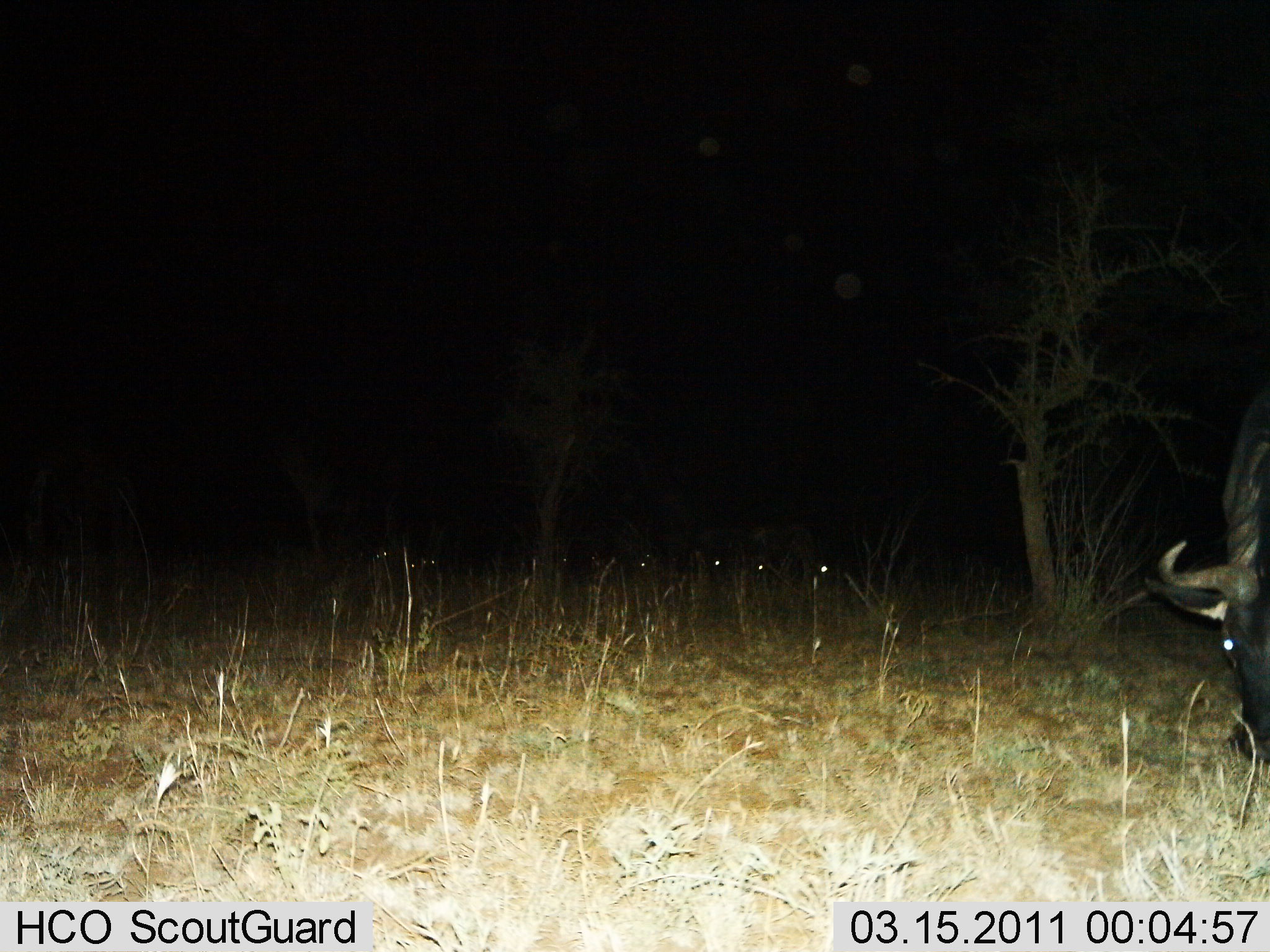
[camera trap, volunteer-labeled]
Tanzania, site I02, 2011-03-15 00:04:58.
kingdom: Animalia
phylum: Chordata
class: Mammalia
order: Artiodactyla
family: Bovidae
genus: Connochaetes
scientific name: Connochaetes taurinus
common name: blue wildebeest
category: wildebeest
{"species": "wildebeest (blue wildebeest) (Connochaetes taurinus)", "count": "1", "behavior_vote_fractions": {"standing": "21%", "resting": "0%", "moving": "0%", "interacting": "0%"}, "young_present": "0%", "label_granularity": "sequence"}